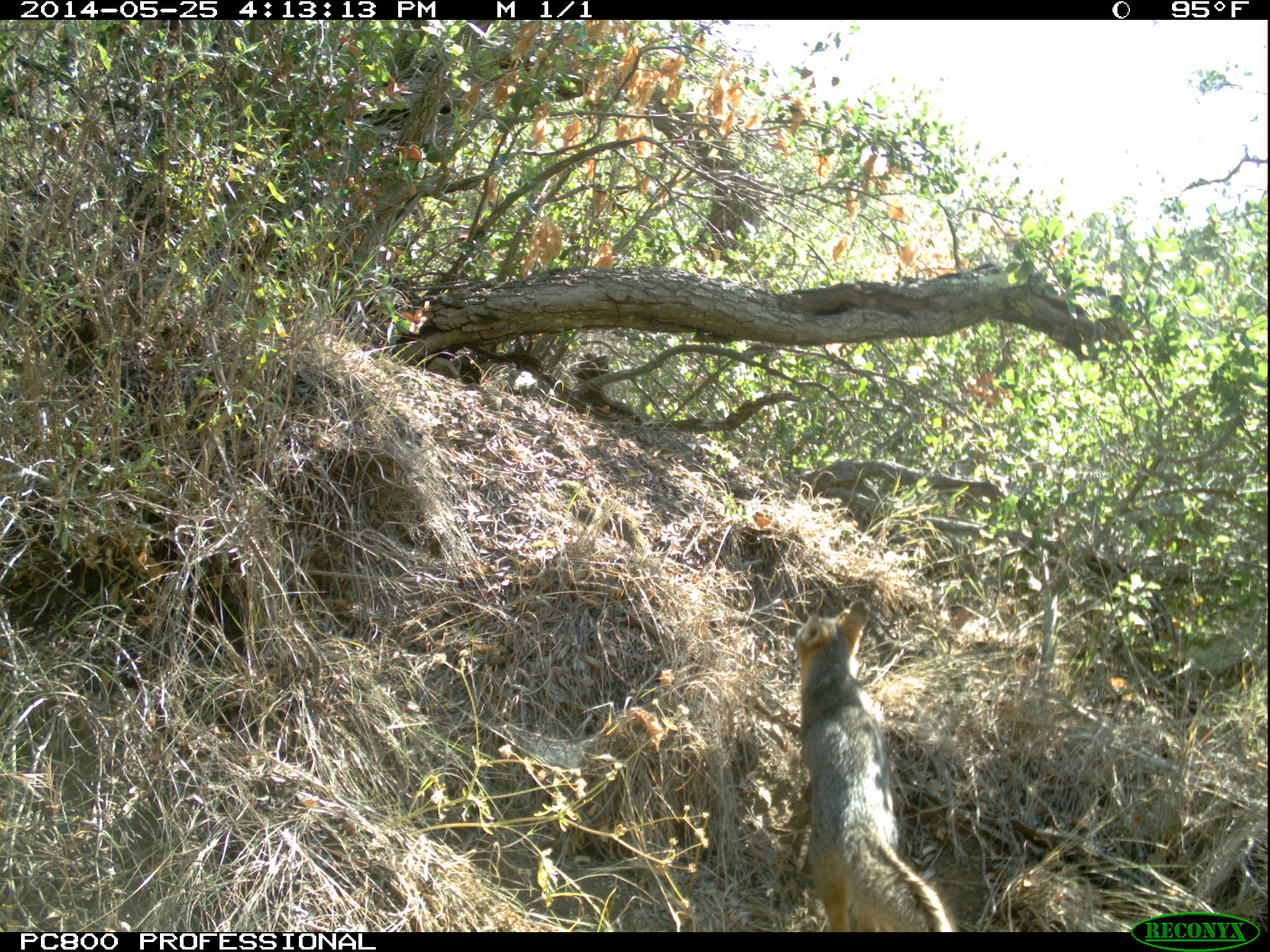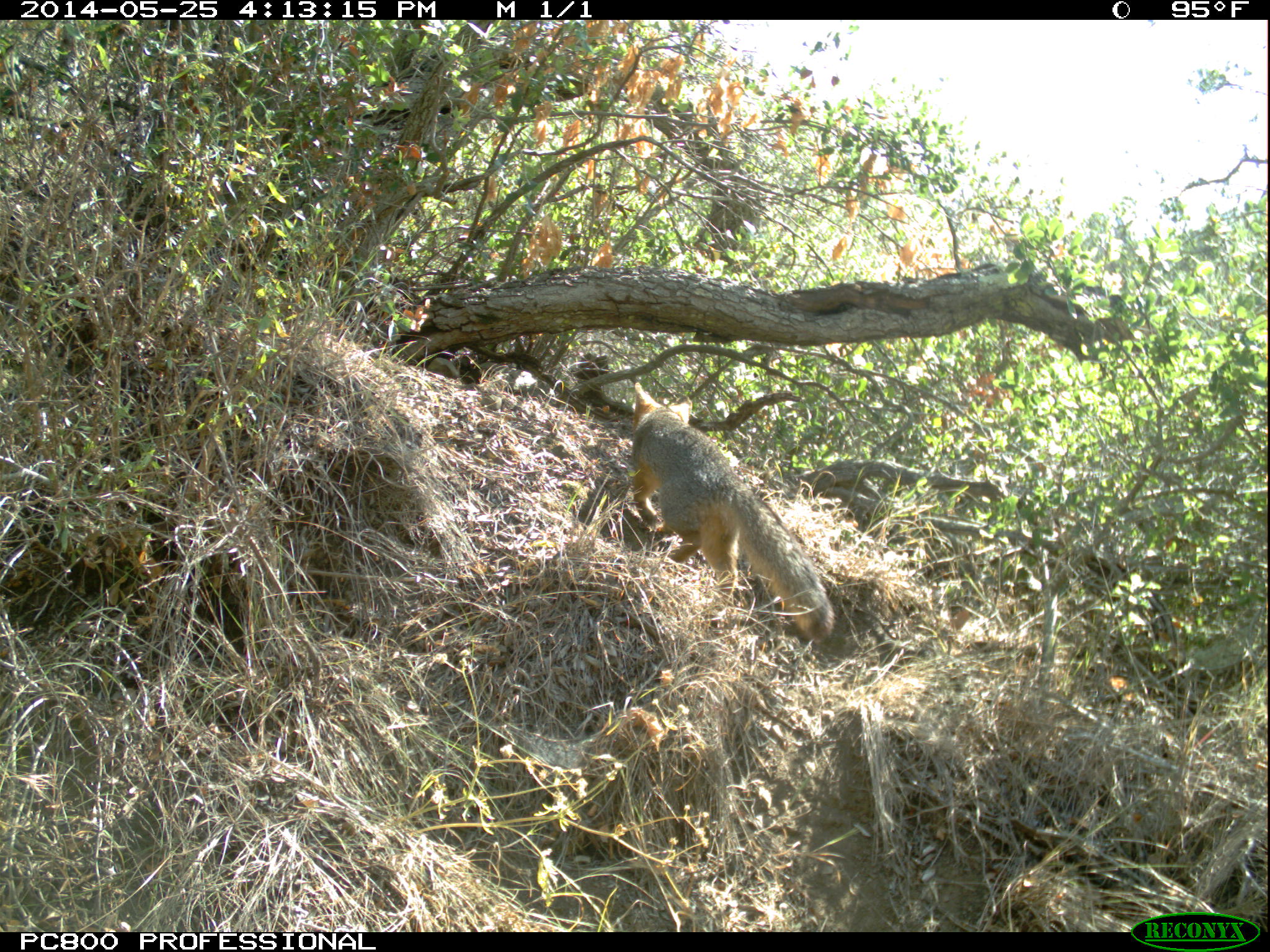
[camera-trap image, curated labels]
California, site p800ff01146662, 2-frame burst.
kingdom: Animalia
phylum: Chordata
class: Mammalia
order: Carnivora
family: Canidae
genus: Urocyon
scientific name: Urocyon littoralis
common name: island fox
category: fox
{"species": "fox (island fox) (Urocyon littoralis)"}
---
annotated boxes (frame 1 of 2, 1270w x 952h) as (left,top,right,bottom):
fox: (792,598,957,932)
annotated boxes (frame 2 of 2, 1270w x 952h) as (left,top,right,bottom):
fox: (631,382,835,644)